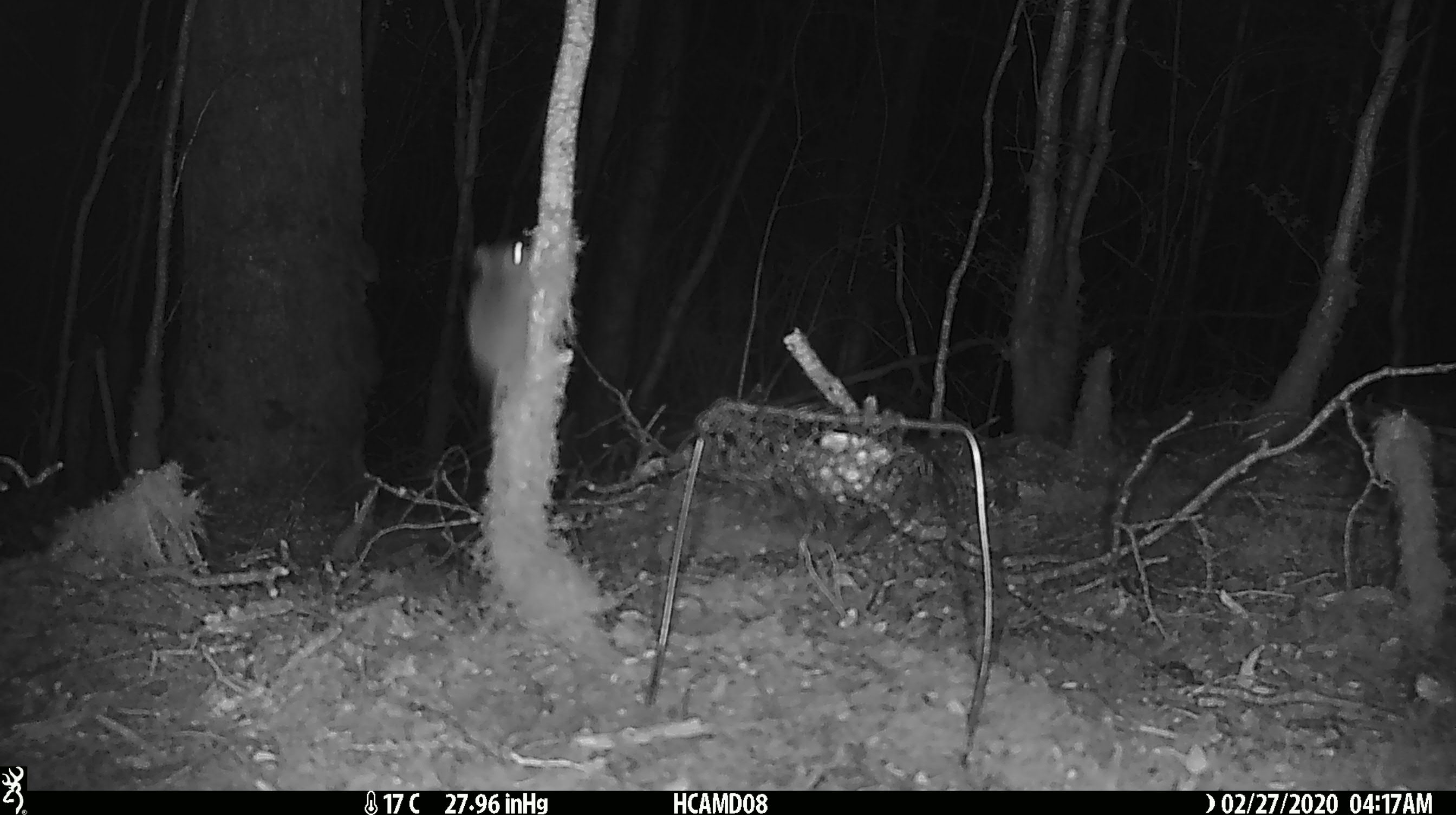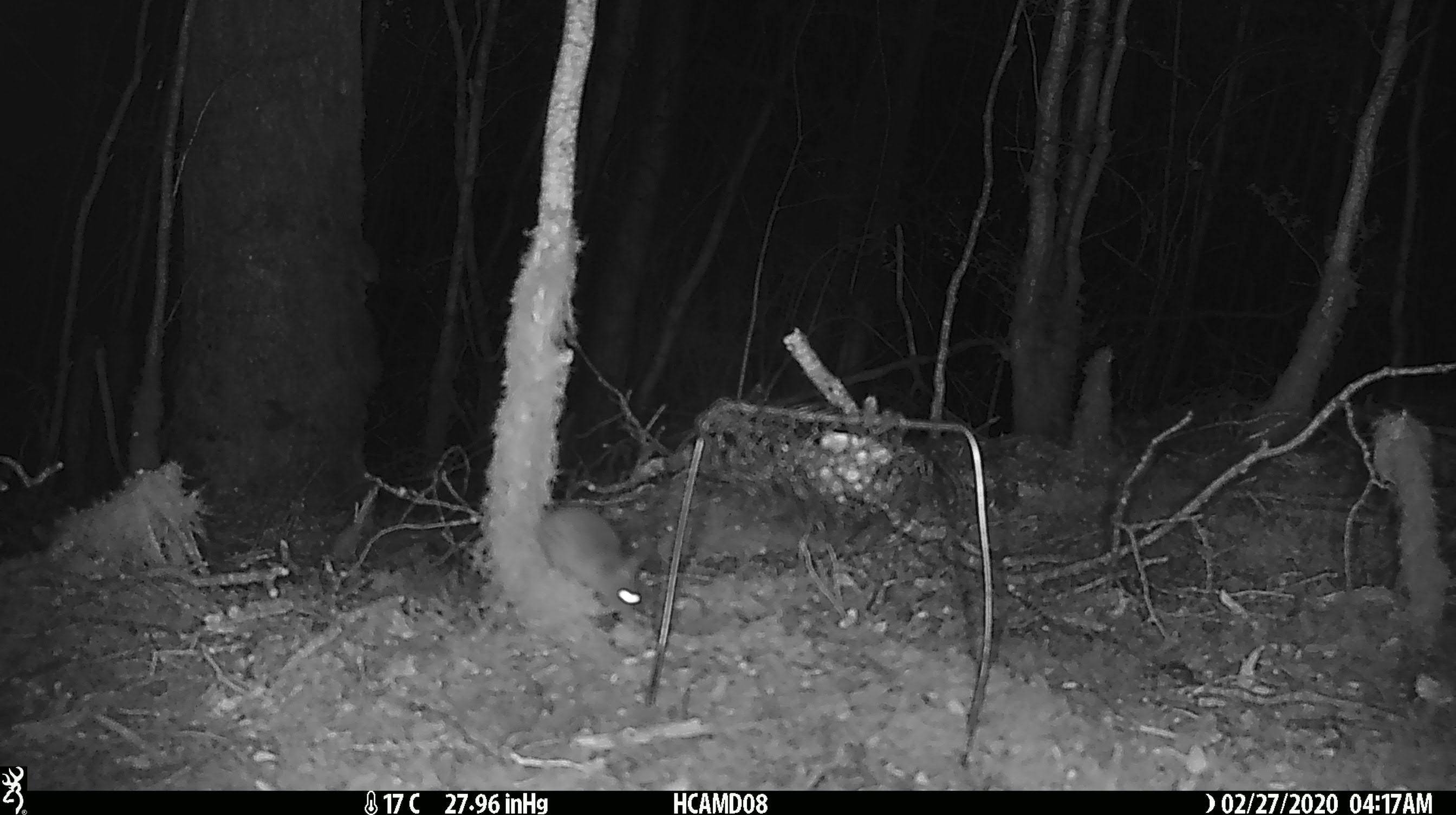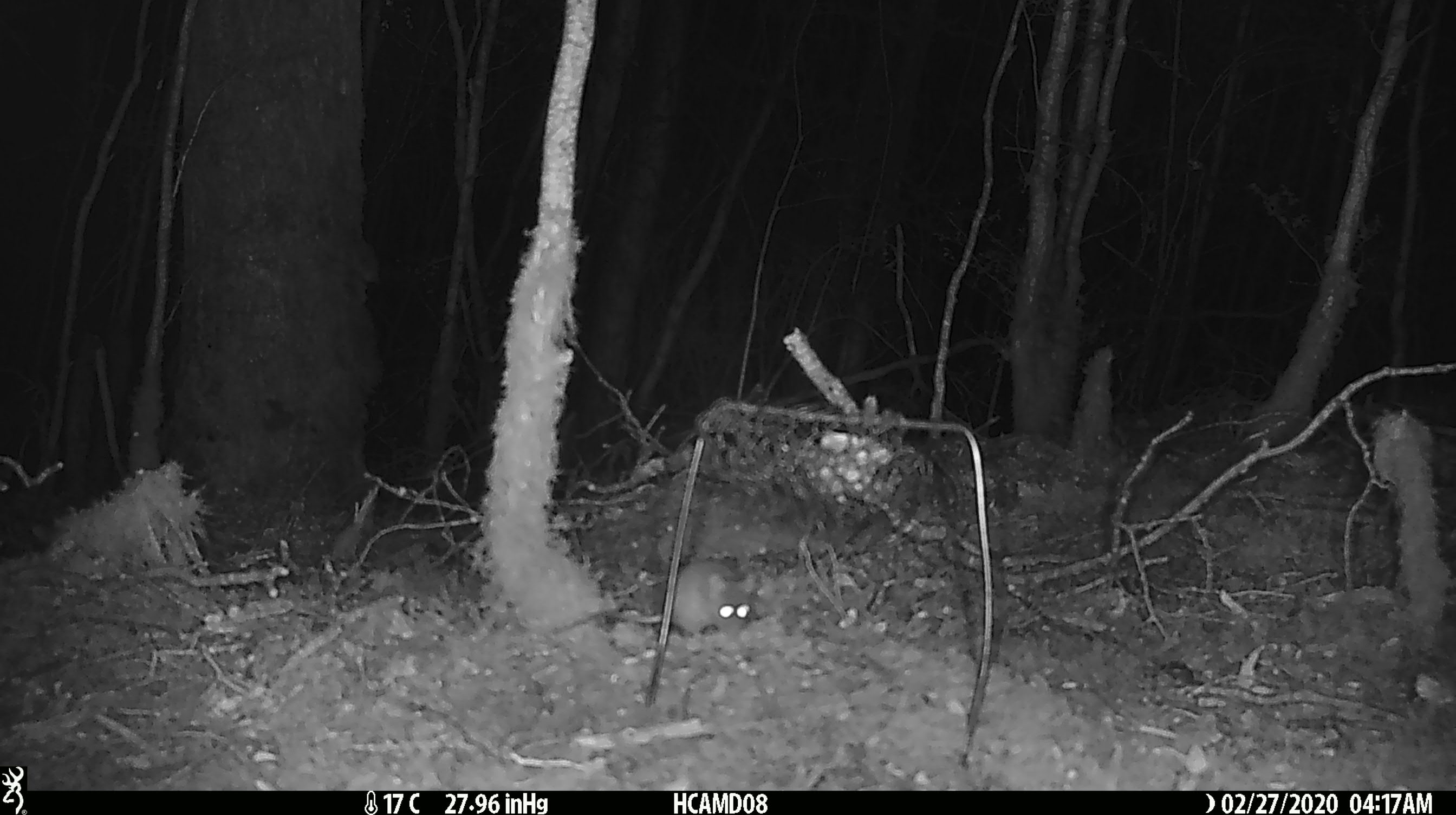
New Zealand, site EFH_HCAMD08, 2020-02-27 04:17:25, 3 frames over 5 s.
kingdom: Animalia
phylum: Chordata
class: Mammalia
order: Rodentia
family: Muridae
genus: Mus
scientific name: Mus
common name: mouse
Mouse (Mus).